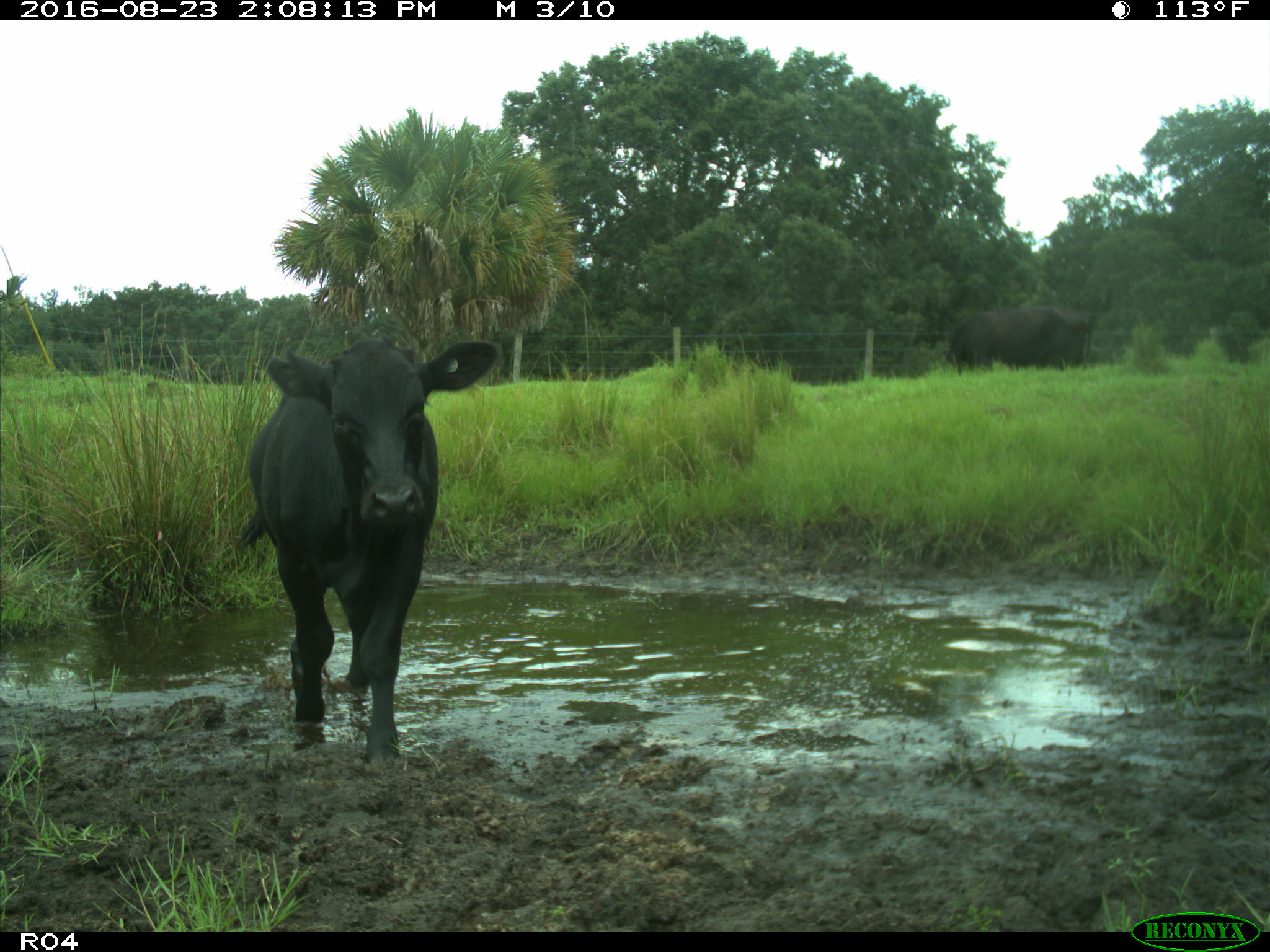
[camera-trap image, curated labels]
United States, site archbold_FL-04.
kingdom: Animalia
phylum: Chordata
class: Mammalia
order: Artiodactyla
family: Bovidae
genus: Bos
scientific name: Bos taurus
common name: domestic cow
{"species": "Bos taurus (domestic cow)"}